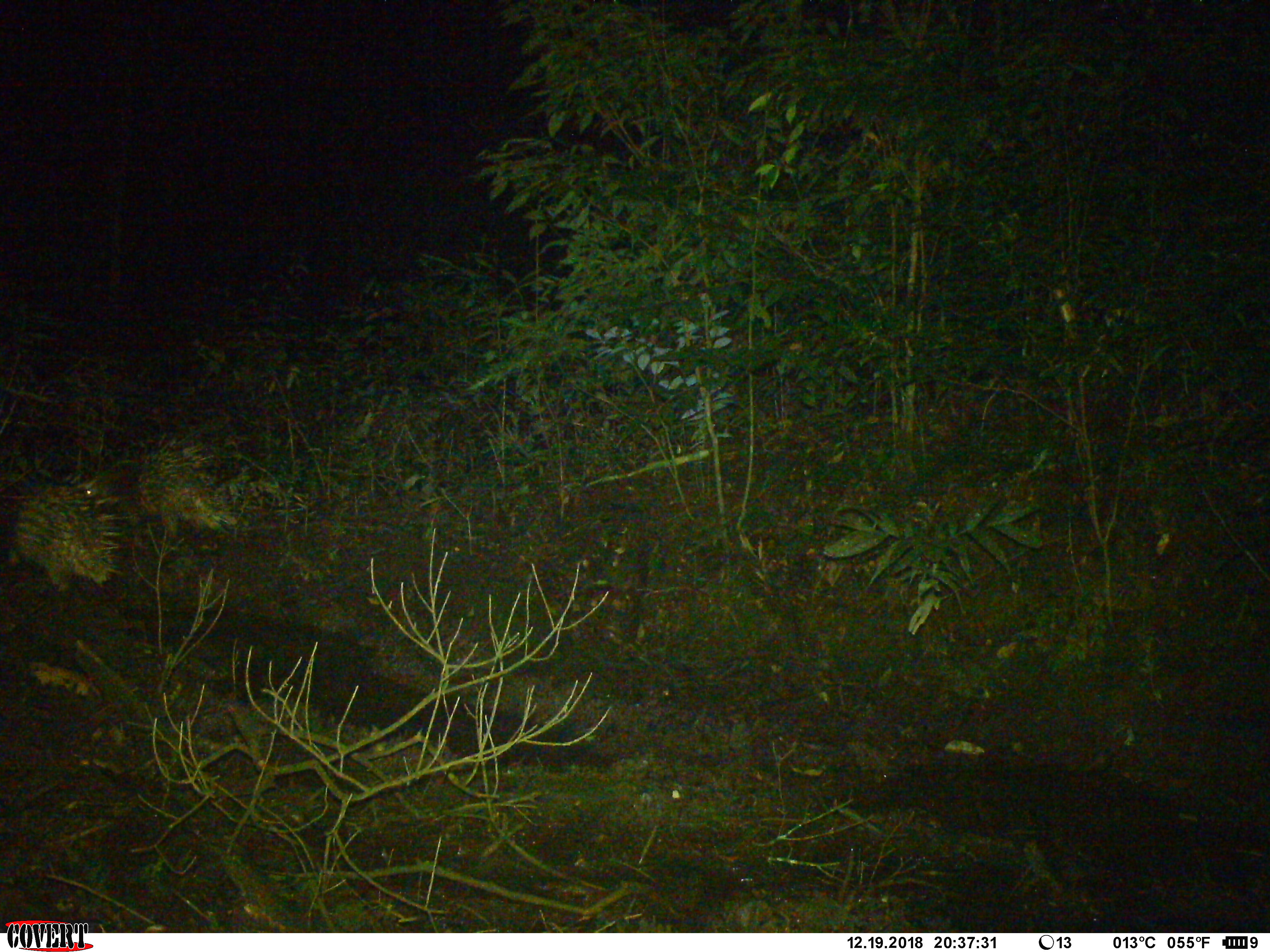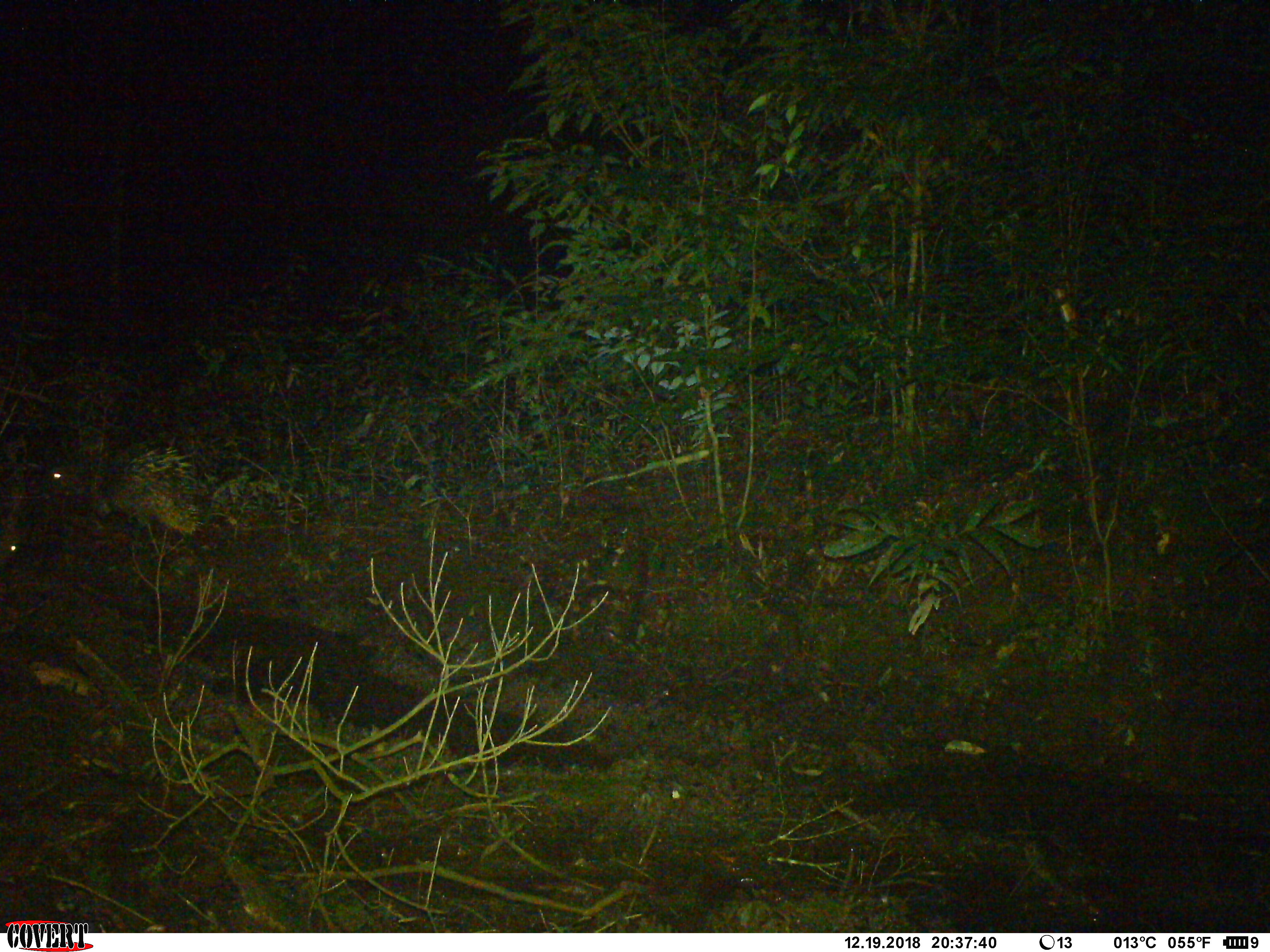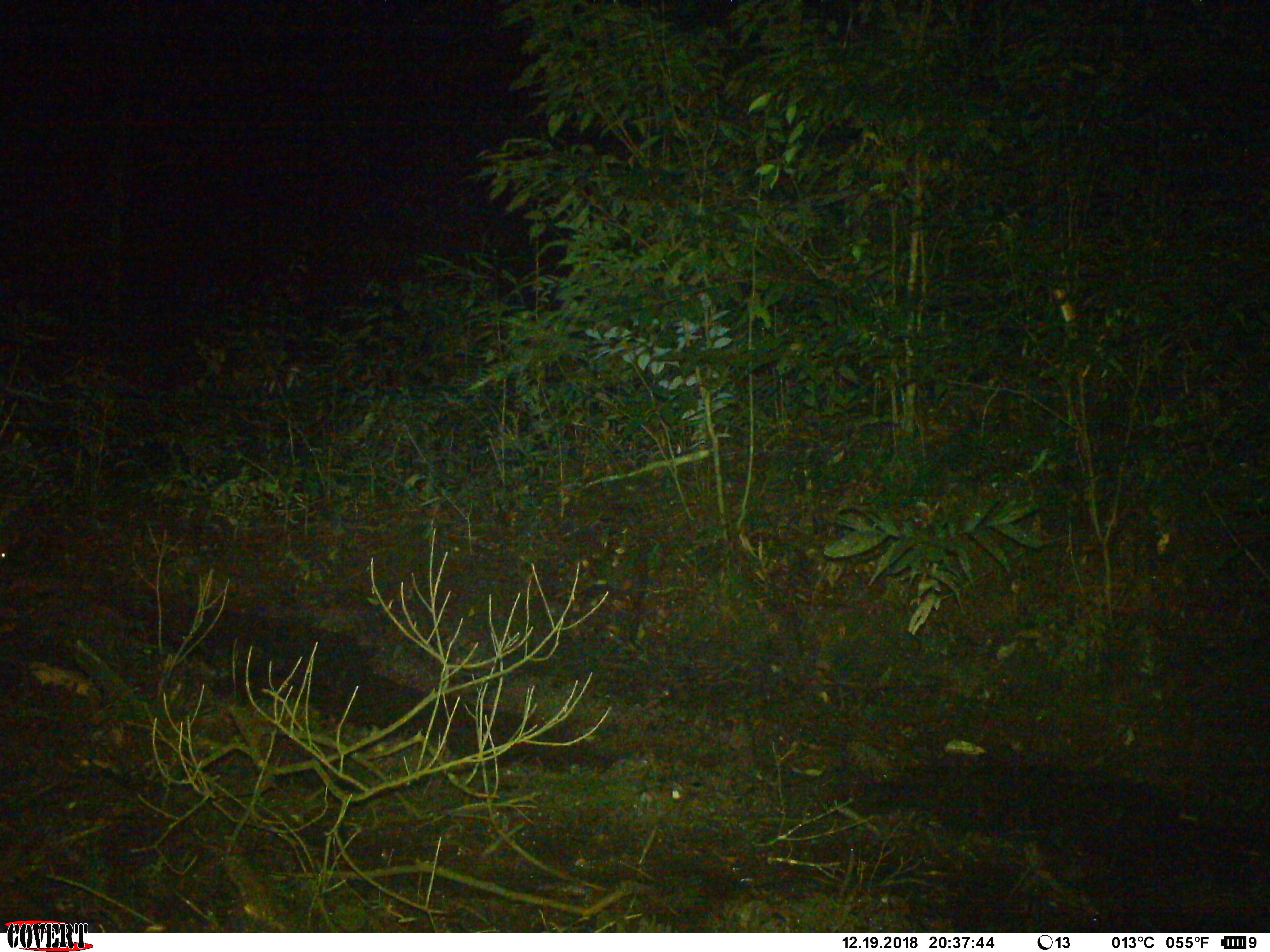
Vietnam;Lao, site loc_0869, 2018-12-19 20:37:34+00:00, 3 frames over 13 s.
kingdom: Animalia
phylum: Chordata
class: Mammalia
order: Rodentia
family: Hystricidae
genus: Hystrix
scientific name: Hystrix brachyura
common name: malayan porcupine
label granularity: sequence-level